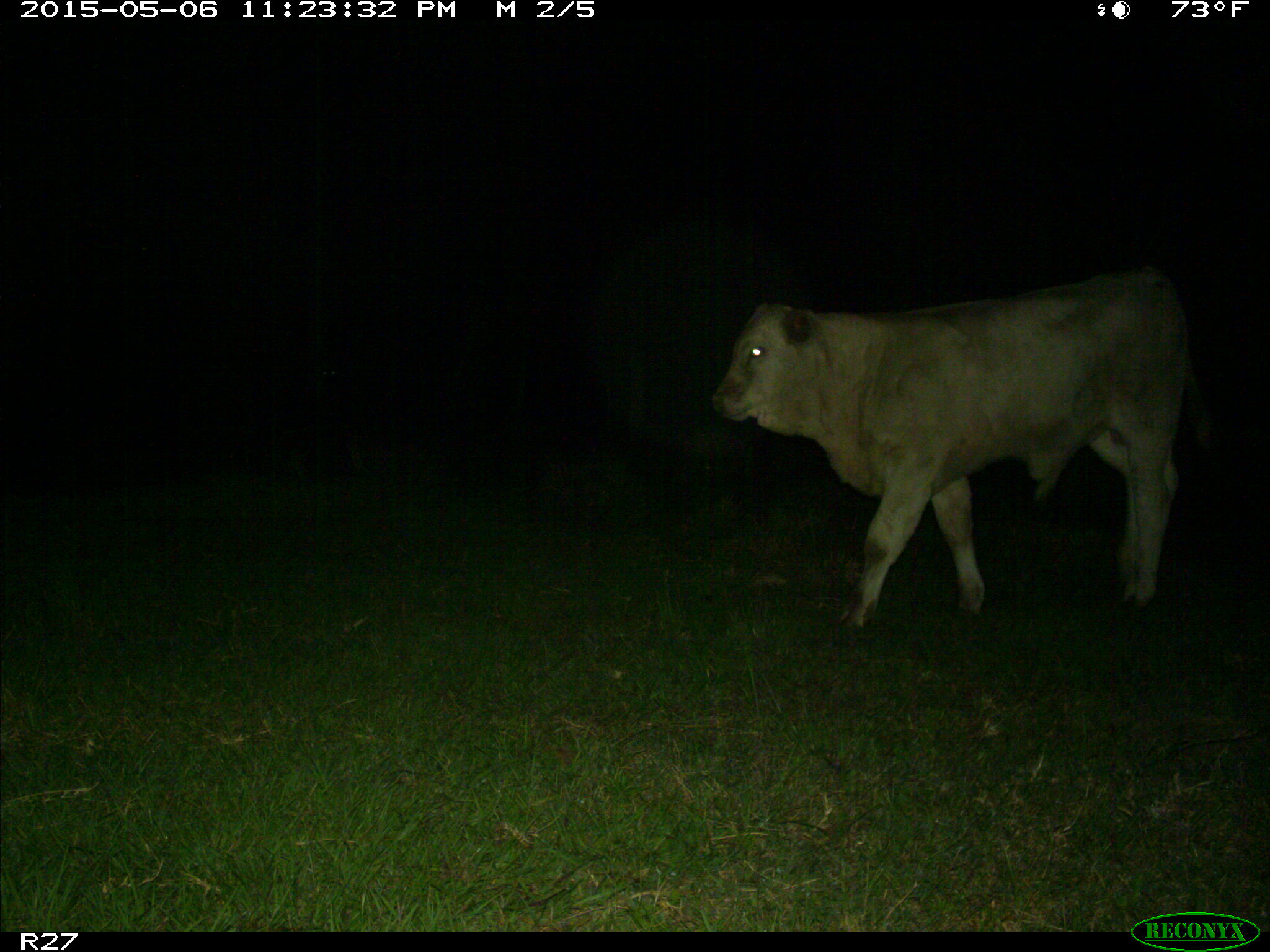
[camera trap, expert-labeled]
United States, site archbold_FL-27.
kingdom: Animalia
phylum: Chordata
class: Mammalia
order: Artiodactyla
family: Bovidae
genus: Bos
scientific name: Bos taurus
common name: domestic cow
Bos taurus (domestic cow).